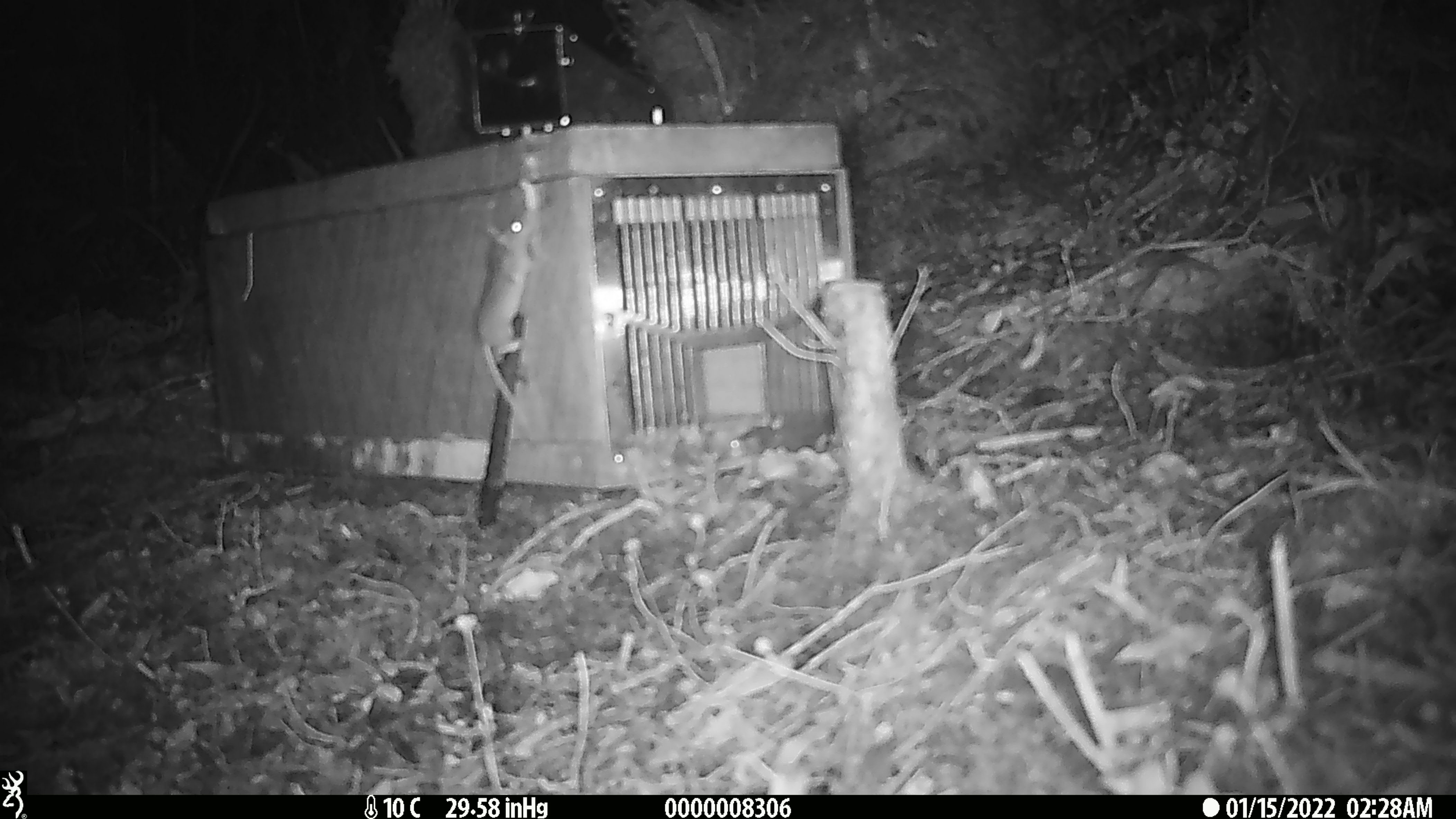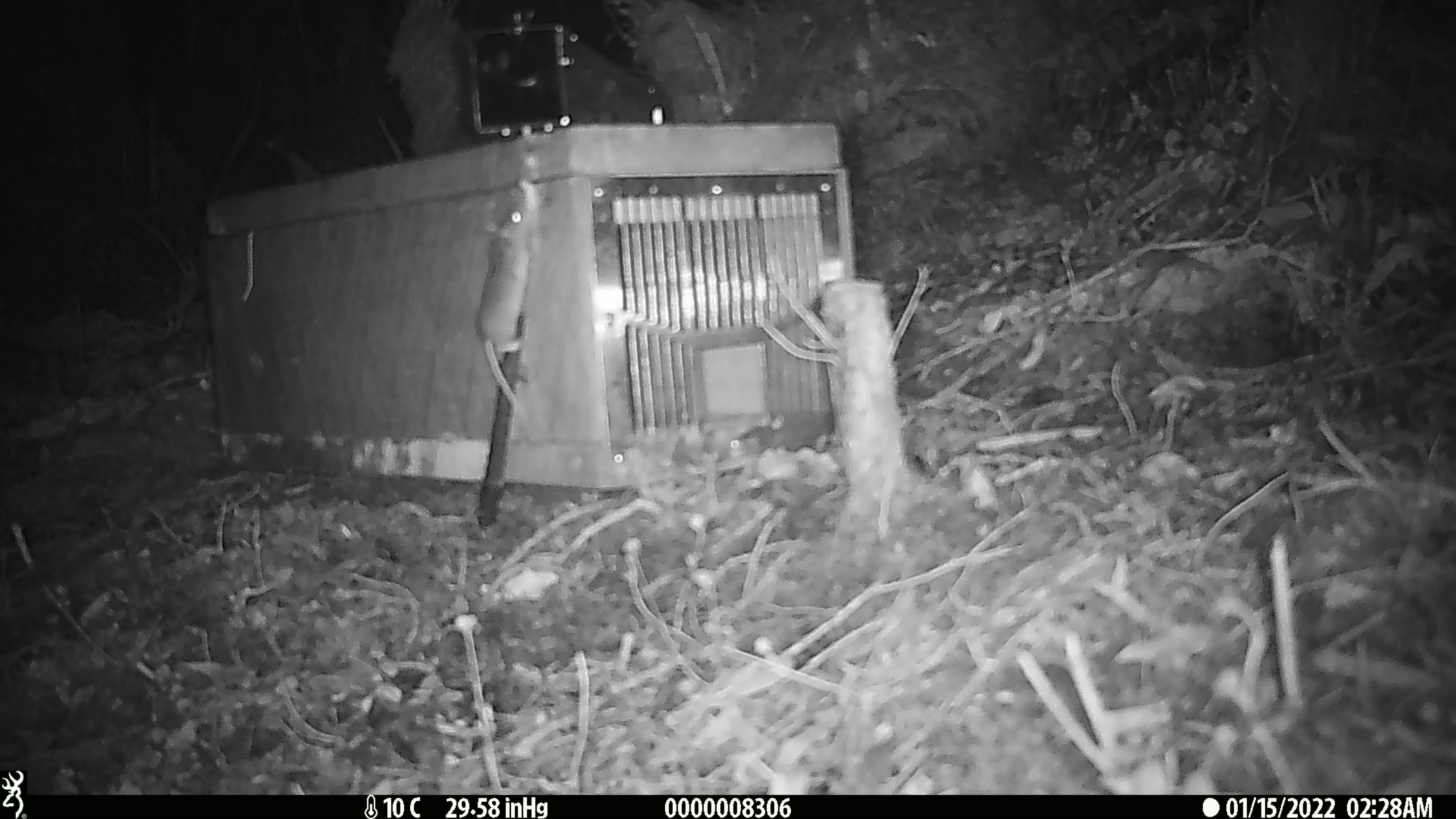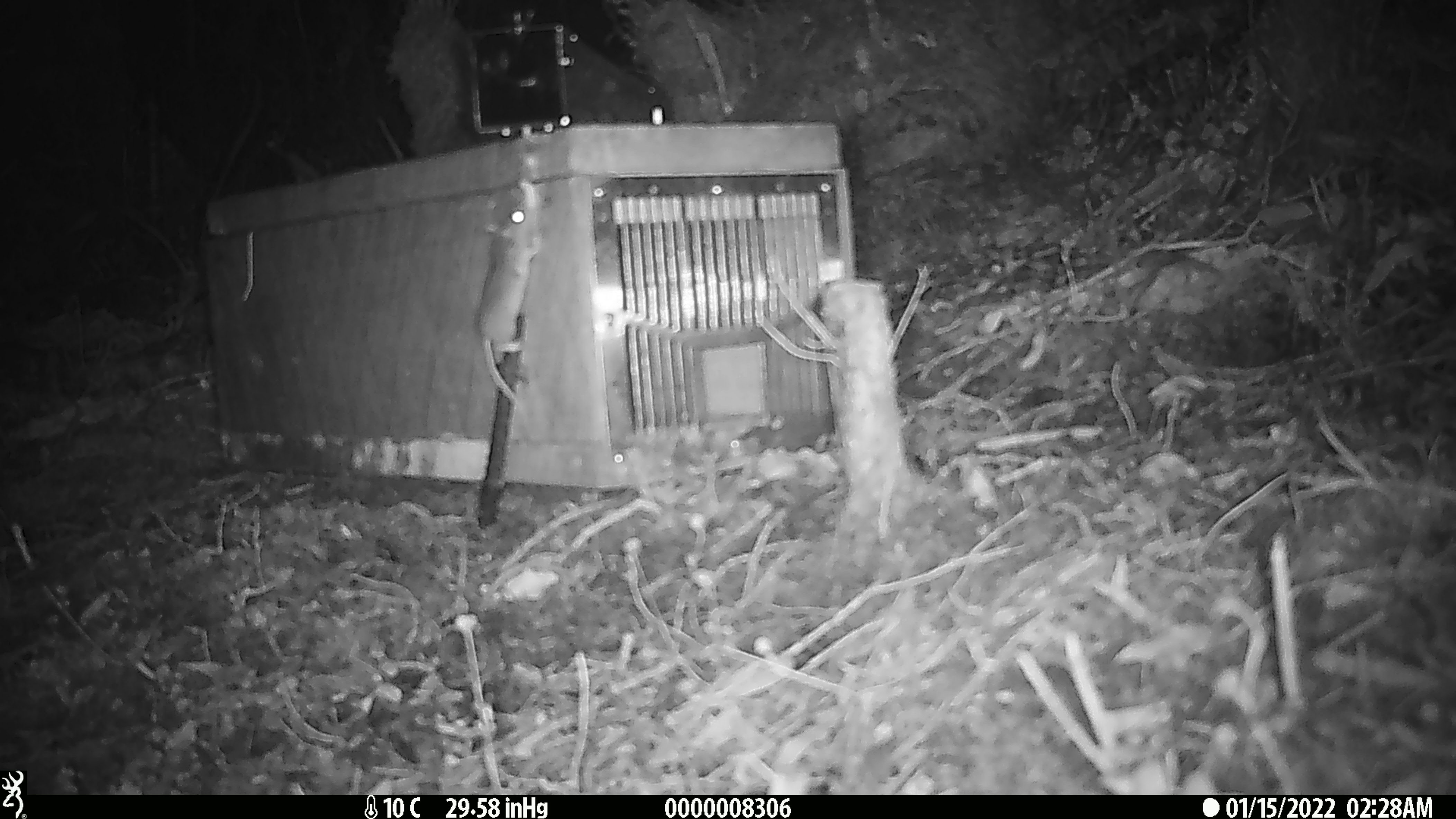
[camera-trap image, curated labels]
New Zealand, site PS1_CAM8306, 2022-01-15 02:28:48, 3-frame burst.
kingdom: Animalia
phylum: Chordata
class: Mammalia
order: Rodentia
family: Muridae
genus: Mus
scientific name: Mus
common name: mouse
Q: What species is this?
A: Mouse (Mus).